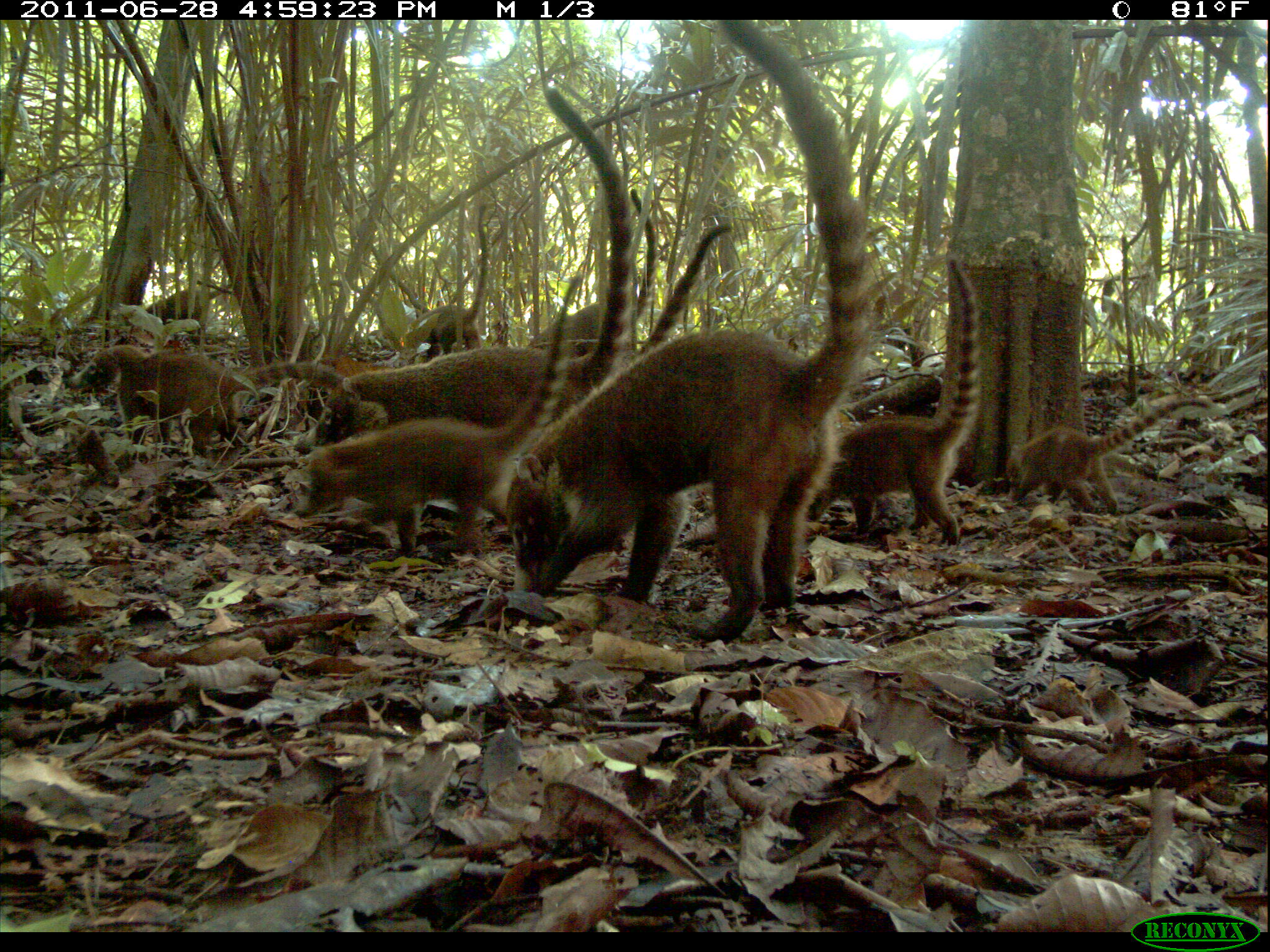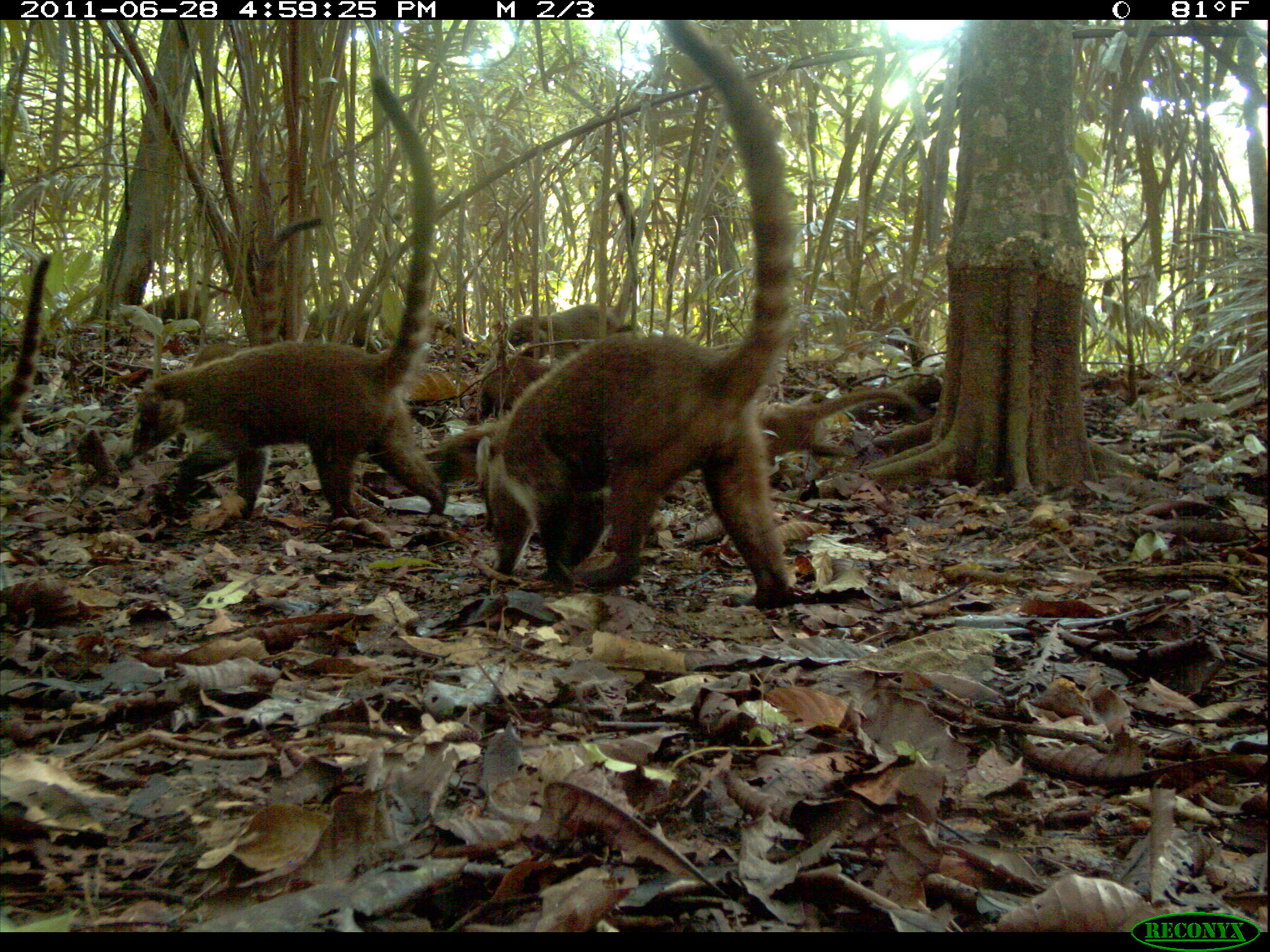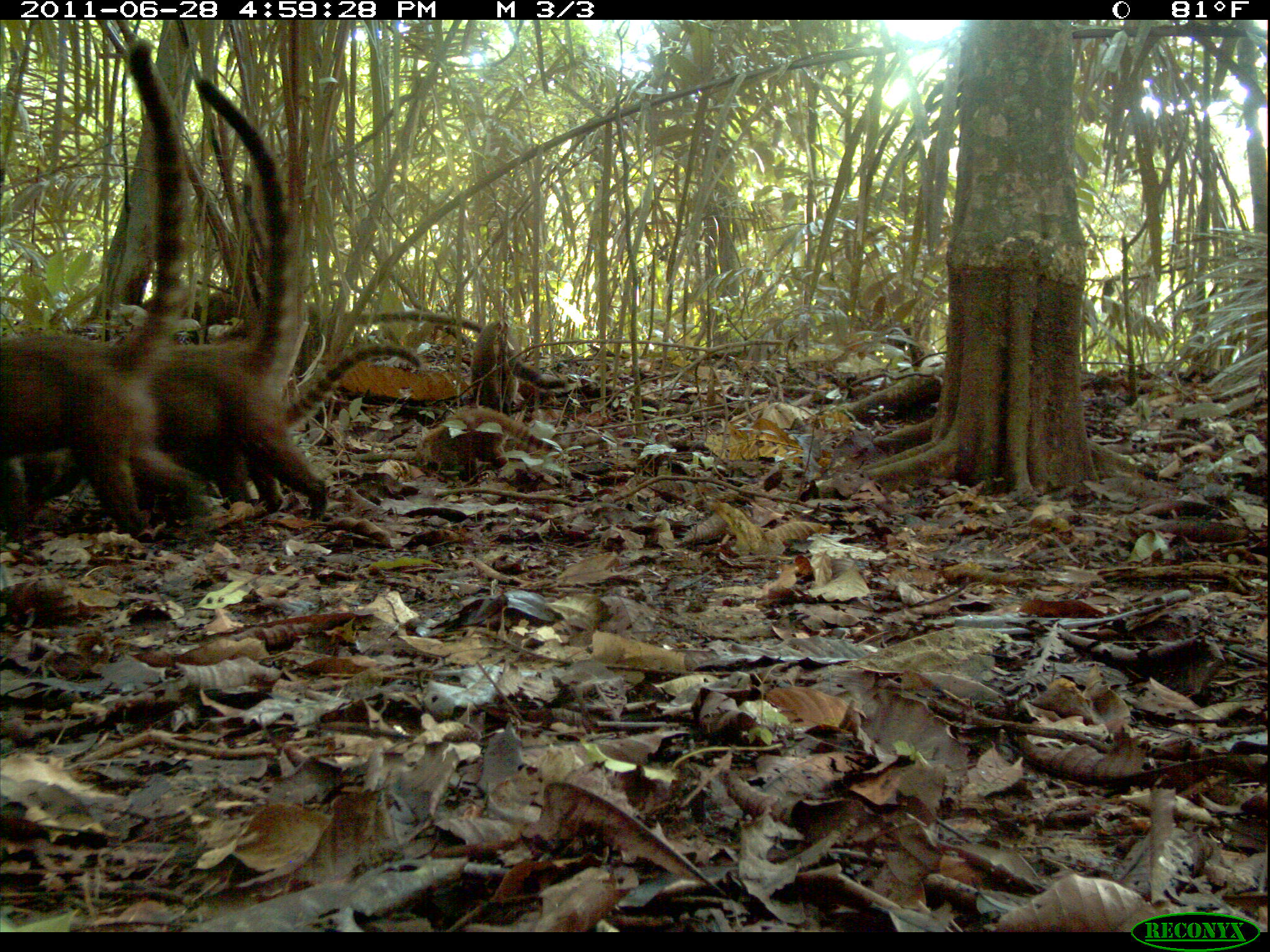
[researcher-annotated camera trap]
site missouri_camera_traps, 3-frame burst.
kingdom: Animalia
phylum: Chordata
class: Mammalia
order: Carnivora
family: Procyonidae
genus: Nasua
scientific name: Nasua narica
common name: white-nosed coati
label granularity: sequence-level